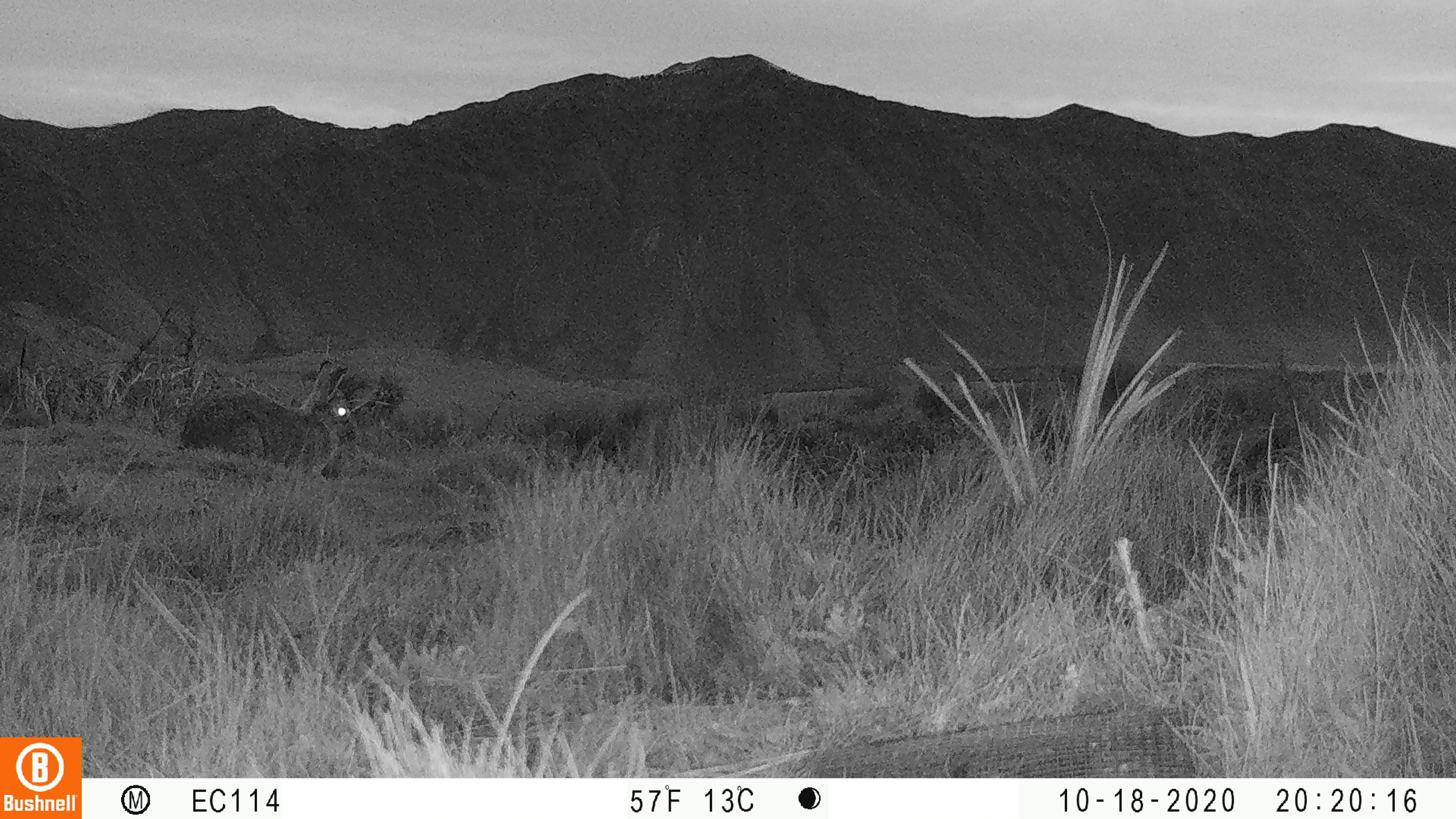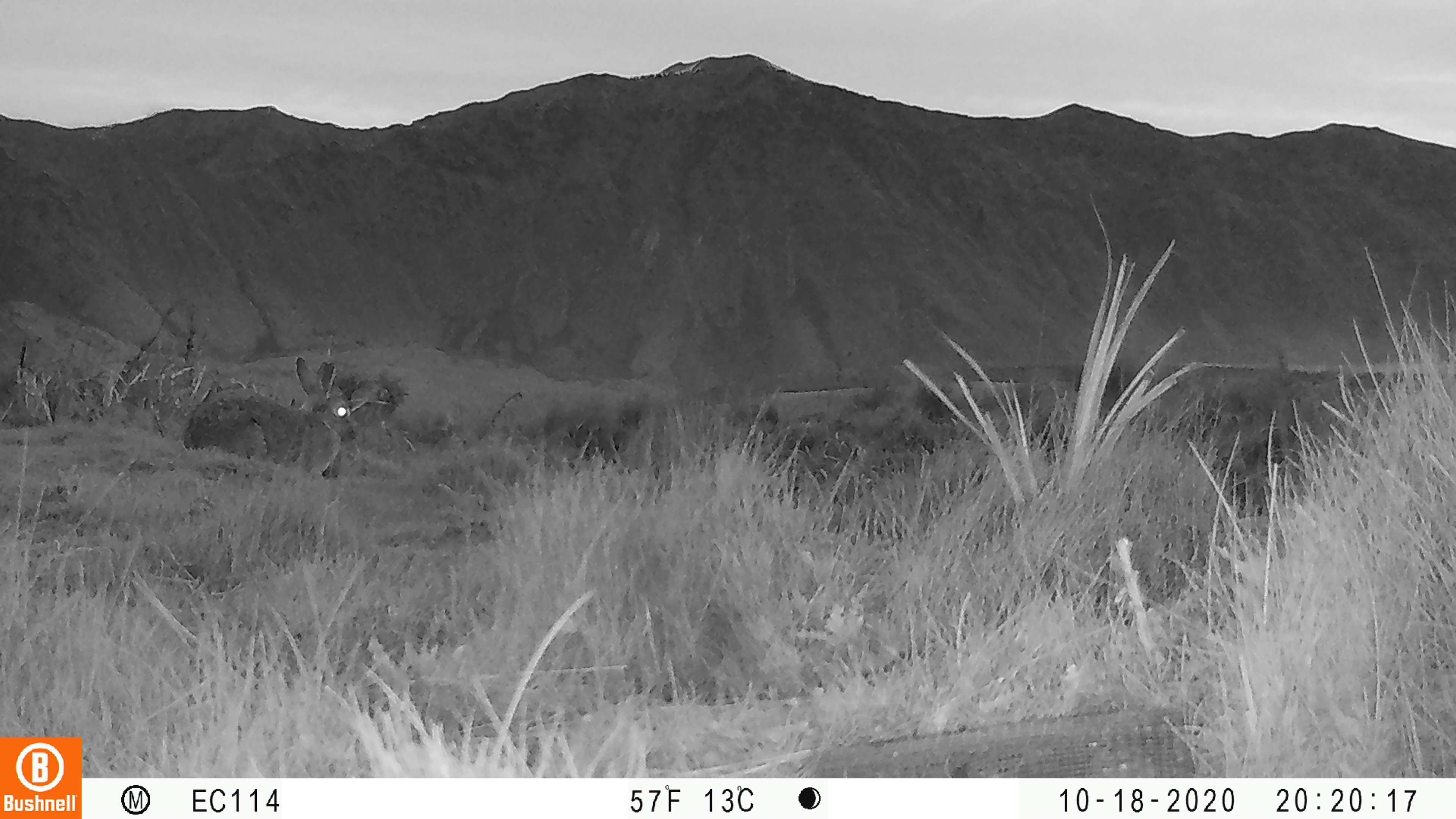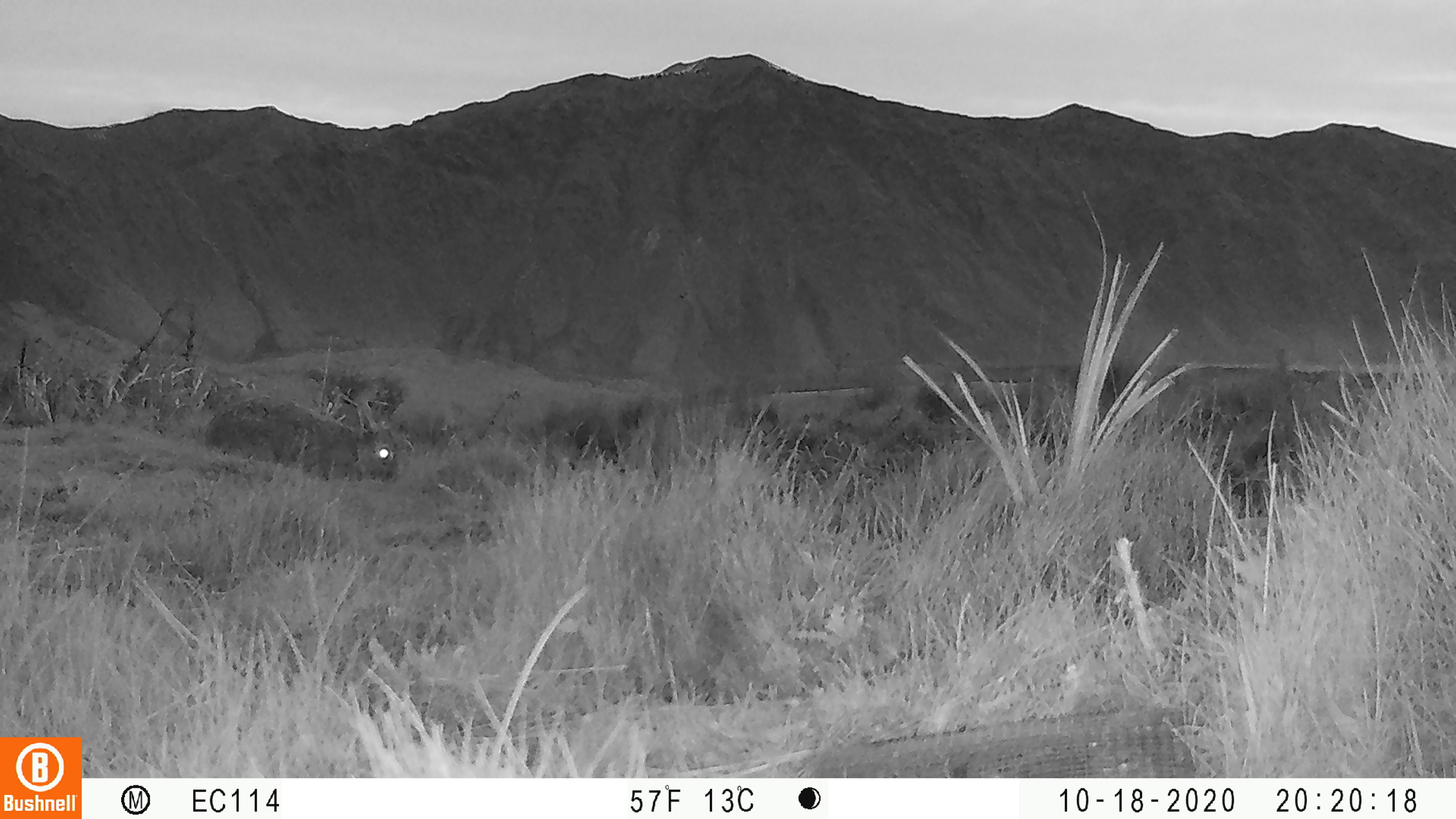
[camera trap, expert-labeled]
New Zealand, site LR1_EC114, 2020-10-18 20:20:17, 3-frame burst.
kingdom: Animalia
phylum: Chordata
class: Mammalia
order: Lagomorpha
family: Leporidae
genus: Oryctolagus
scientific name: Oryctolagus cuniculus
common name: european rabbit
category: rabbit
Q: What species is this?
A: Rabbit (european rabbit) (Oryctolagus cuniculus).